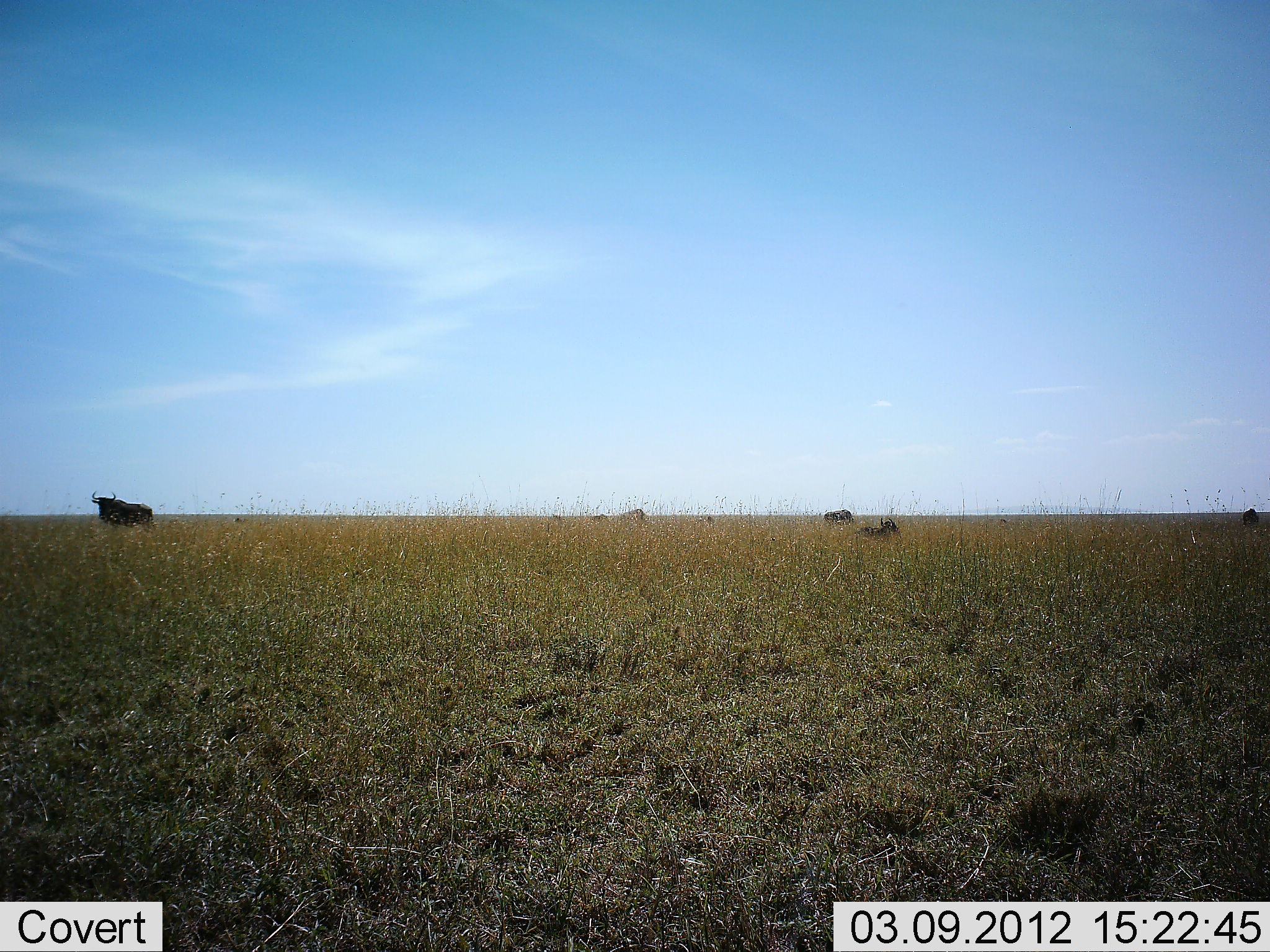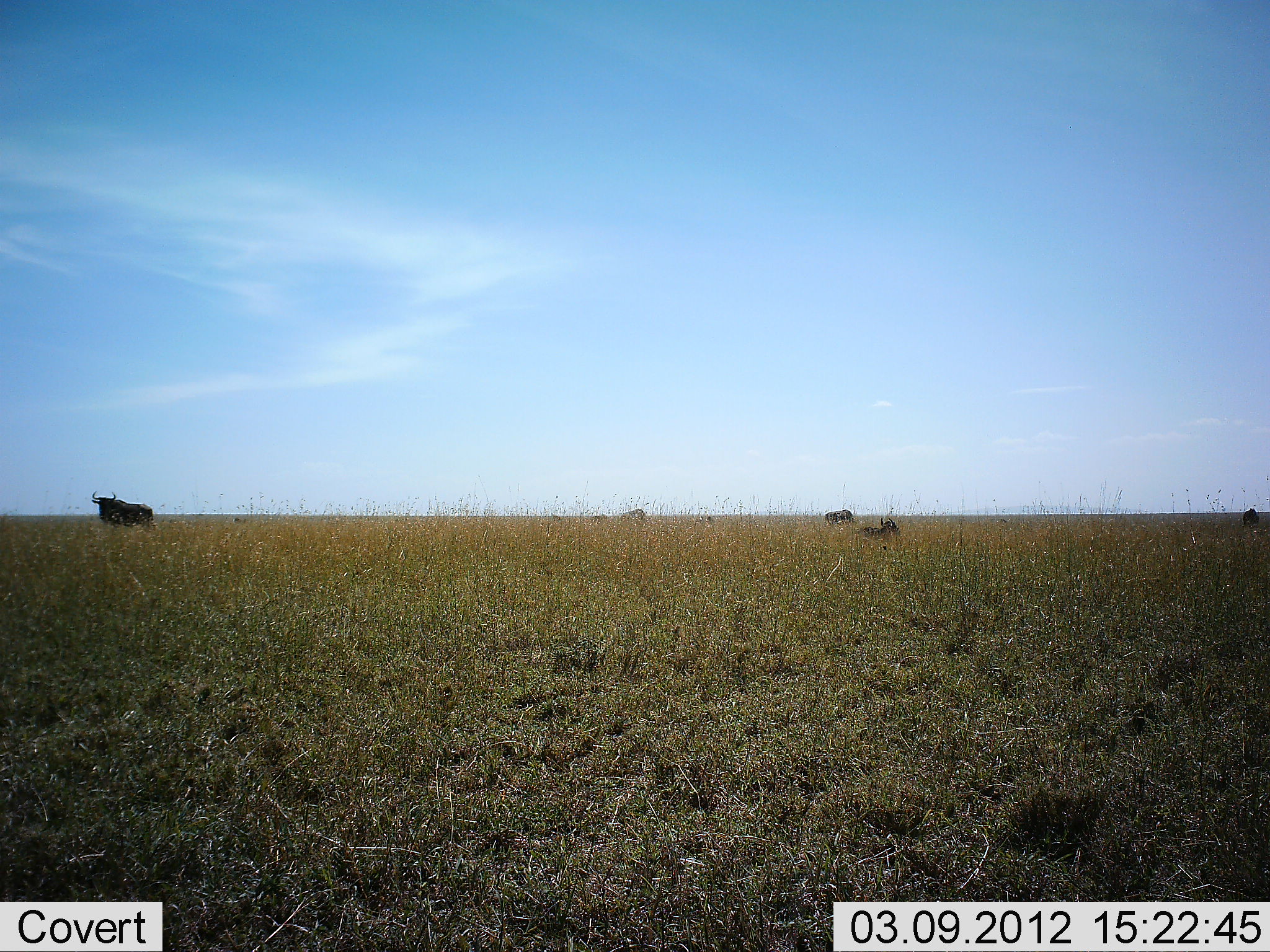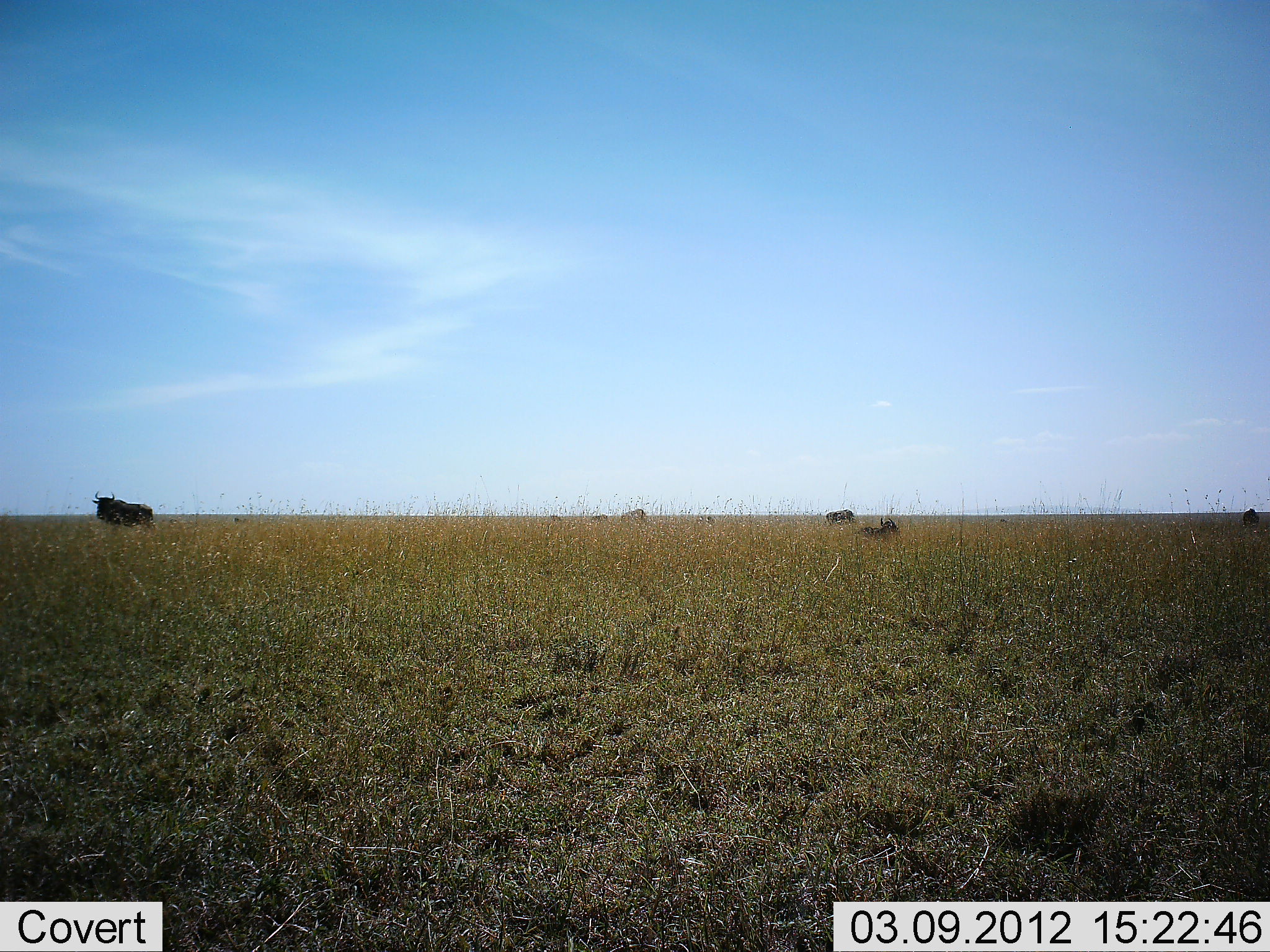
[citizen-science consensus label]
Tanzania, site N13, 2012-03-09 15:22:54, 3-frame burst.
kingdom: Animalia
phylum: Chordata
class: Mammalia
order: Artiodactyla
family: Bovidae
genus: Connochaetes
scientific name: Connochaetes taurinus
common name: blue wildebeest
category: wildebeest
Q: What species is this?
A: Wildebeest (blue wildebeest) (Connochaetes taurinus).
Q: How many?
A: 4.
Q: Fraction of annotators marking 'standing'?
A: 88%.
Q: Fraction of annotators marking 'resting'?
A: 41%.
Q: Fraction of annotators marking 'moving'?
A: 0%.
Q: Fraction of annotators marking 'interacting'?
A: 0%.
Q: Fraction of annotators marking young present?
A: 0%.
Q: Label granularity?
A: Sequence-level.